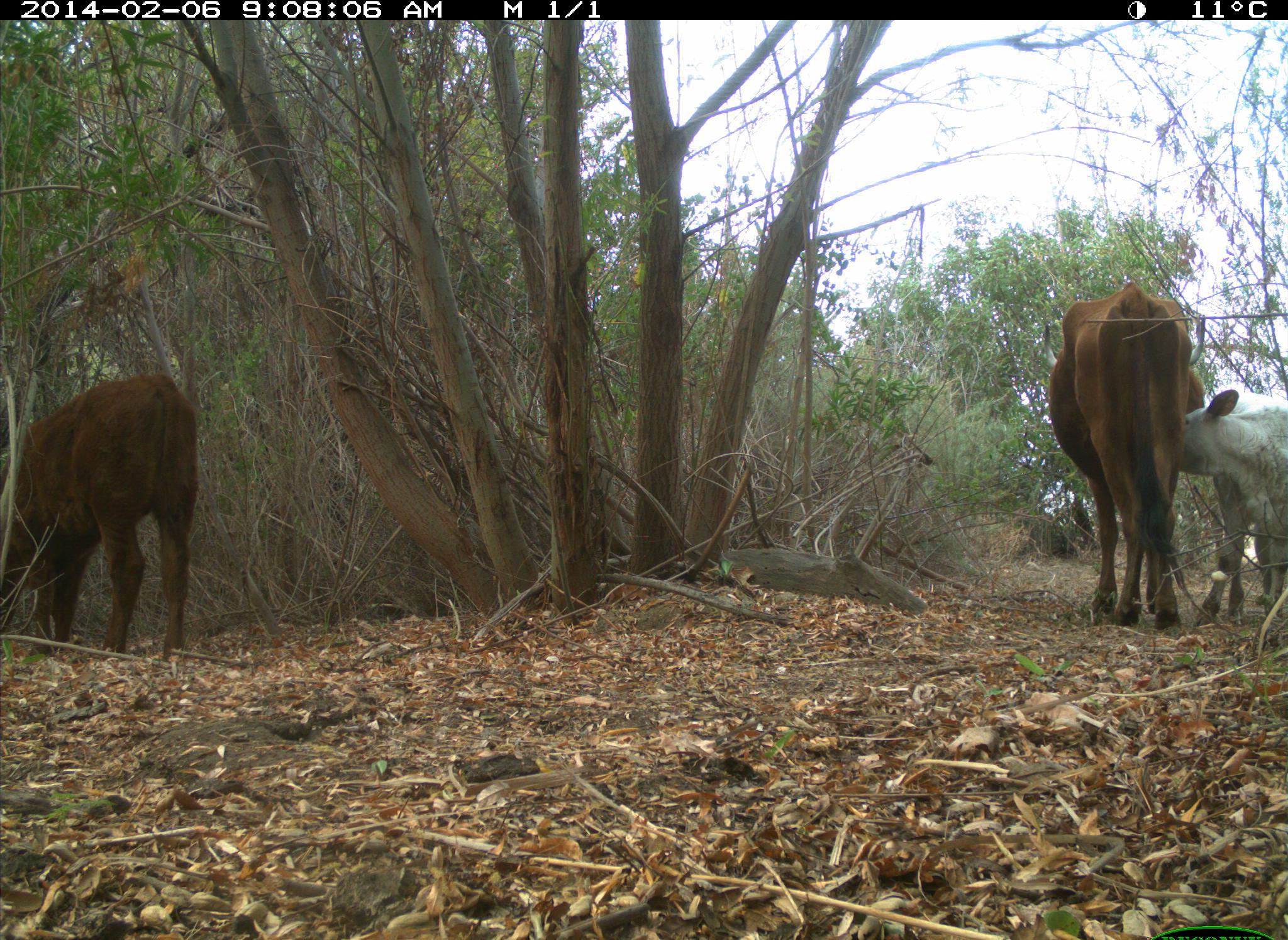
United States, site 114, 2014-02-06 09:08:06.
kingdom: Animalia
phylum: Chordata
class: Mammalia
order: Artiodactyla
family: Bovidae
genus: Bos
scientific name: Bos taurus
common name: cow